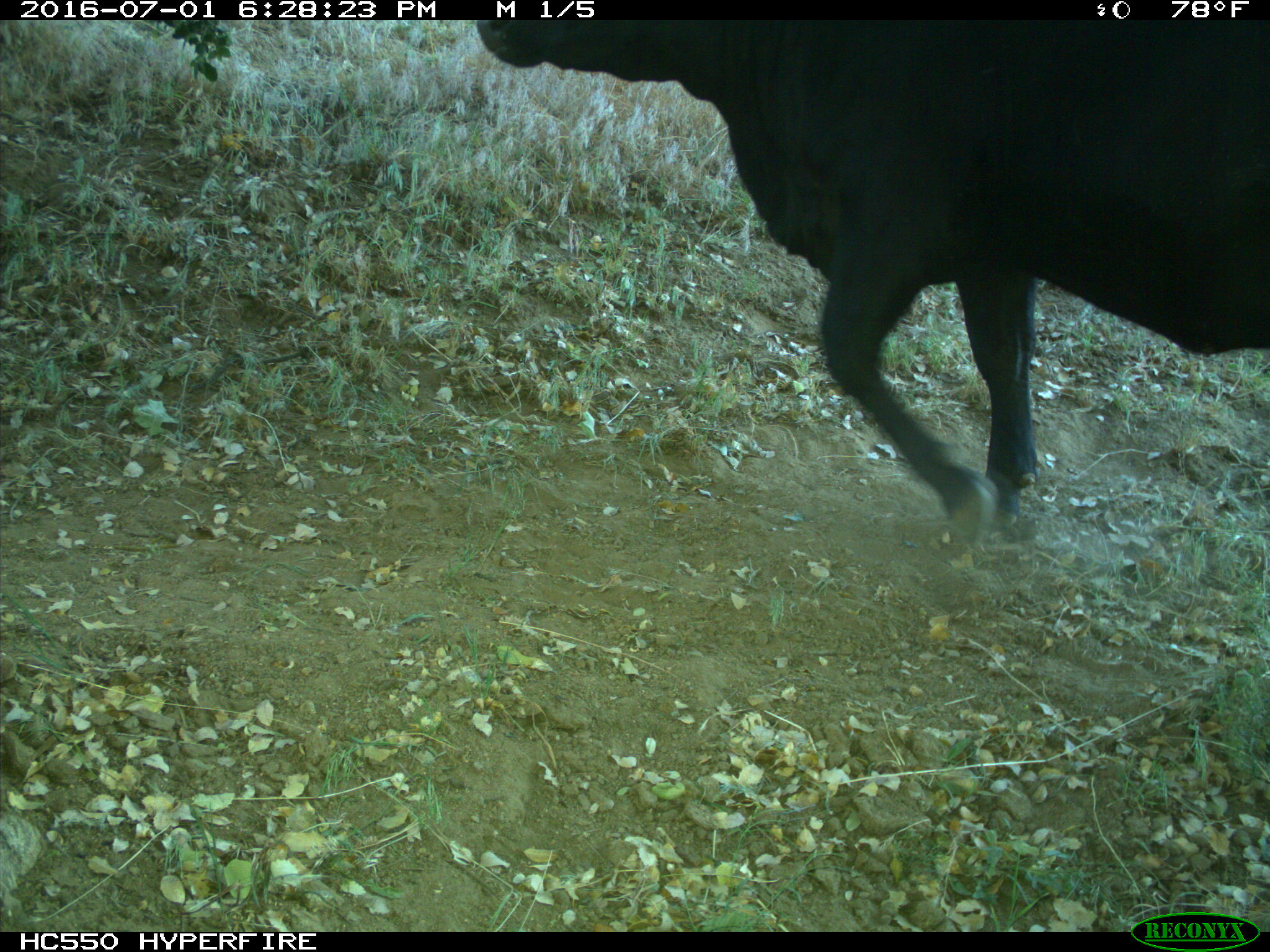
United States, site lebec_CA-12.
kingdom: Animalia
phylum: Chordata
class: Mammalia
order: Artiodactyla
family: Bovidae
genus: Bos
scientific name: Bos taurus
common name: domestic cow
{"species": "Bos taurus (domestic cow)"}